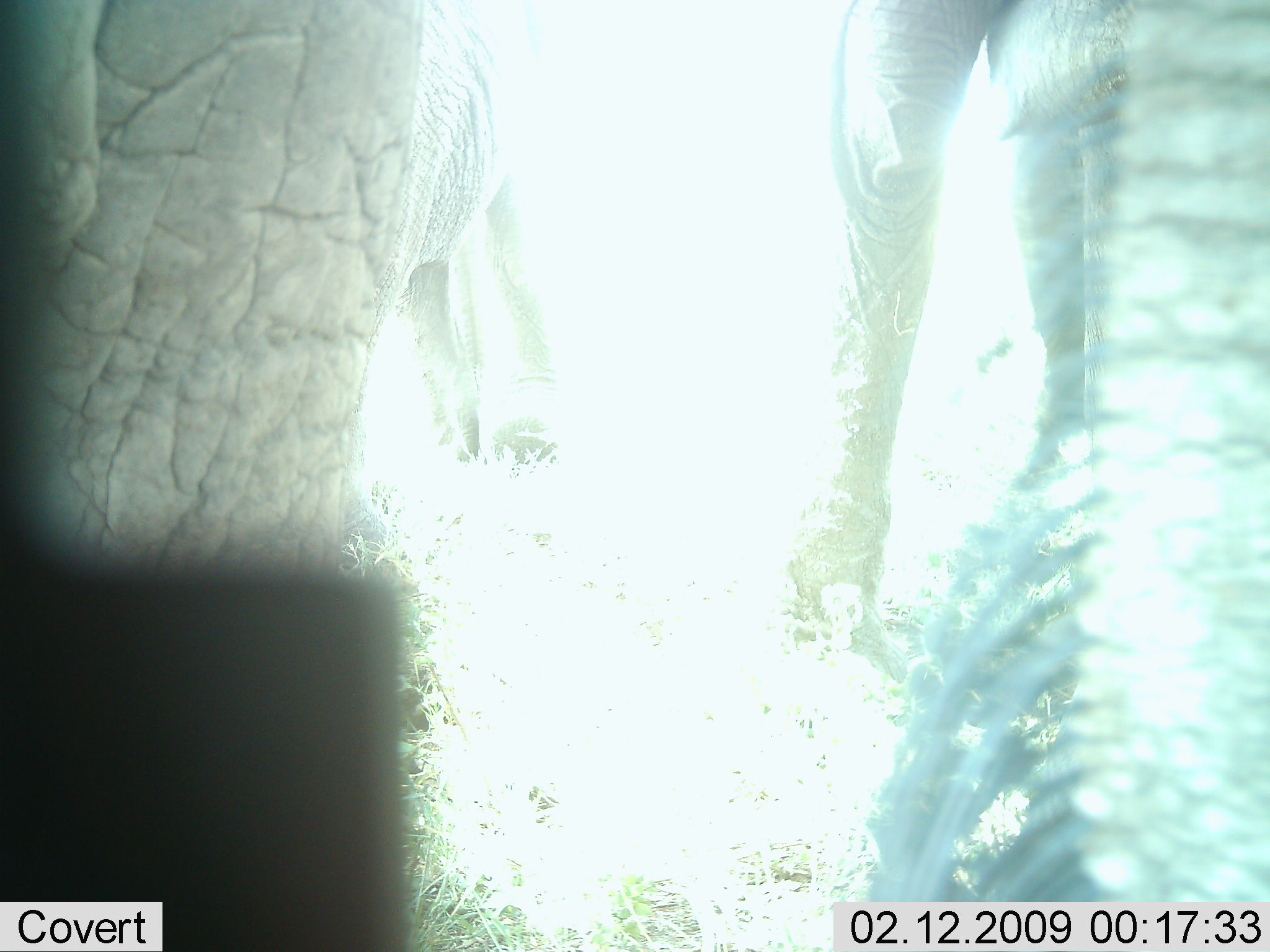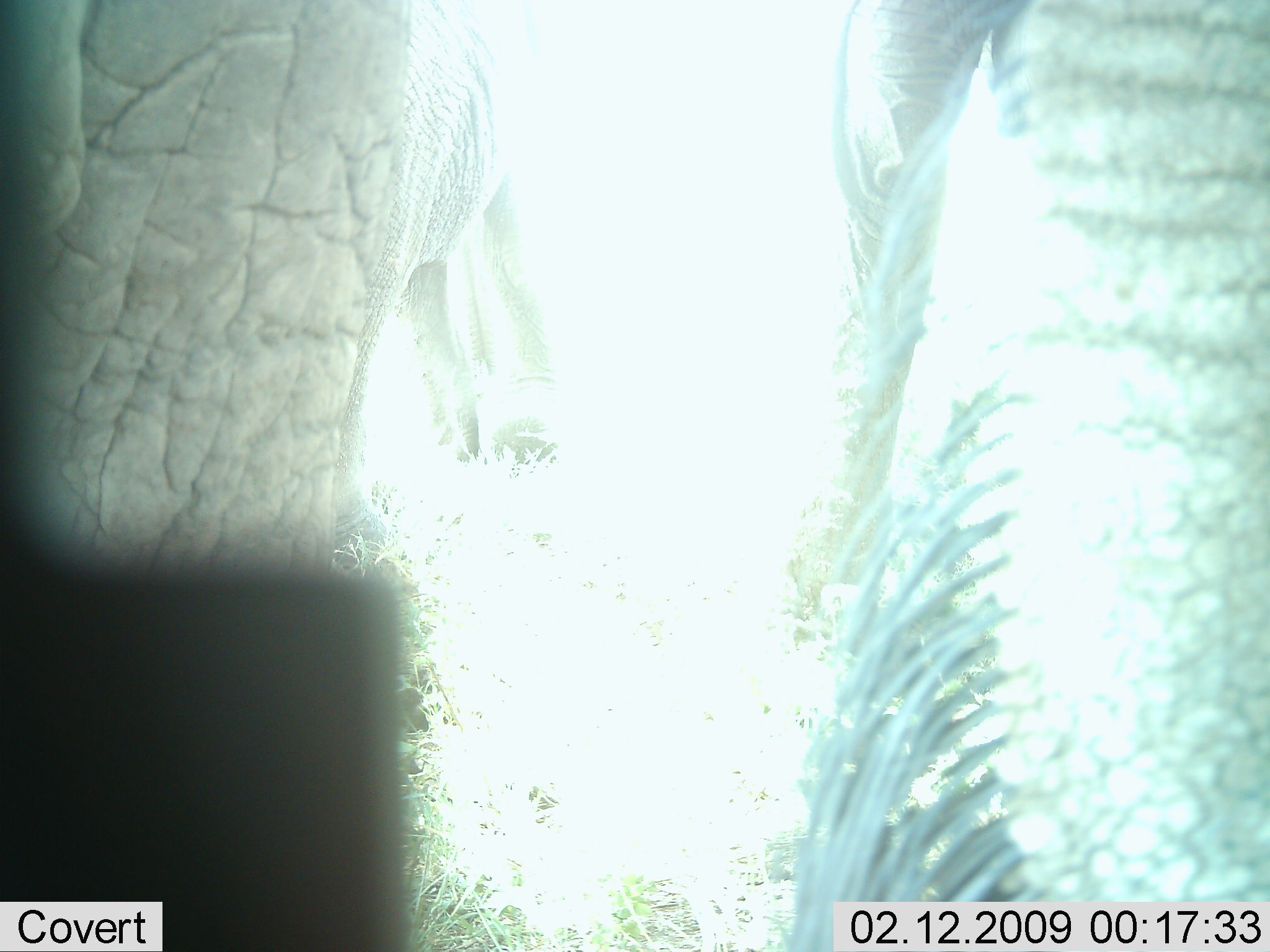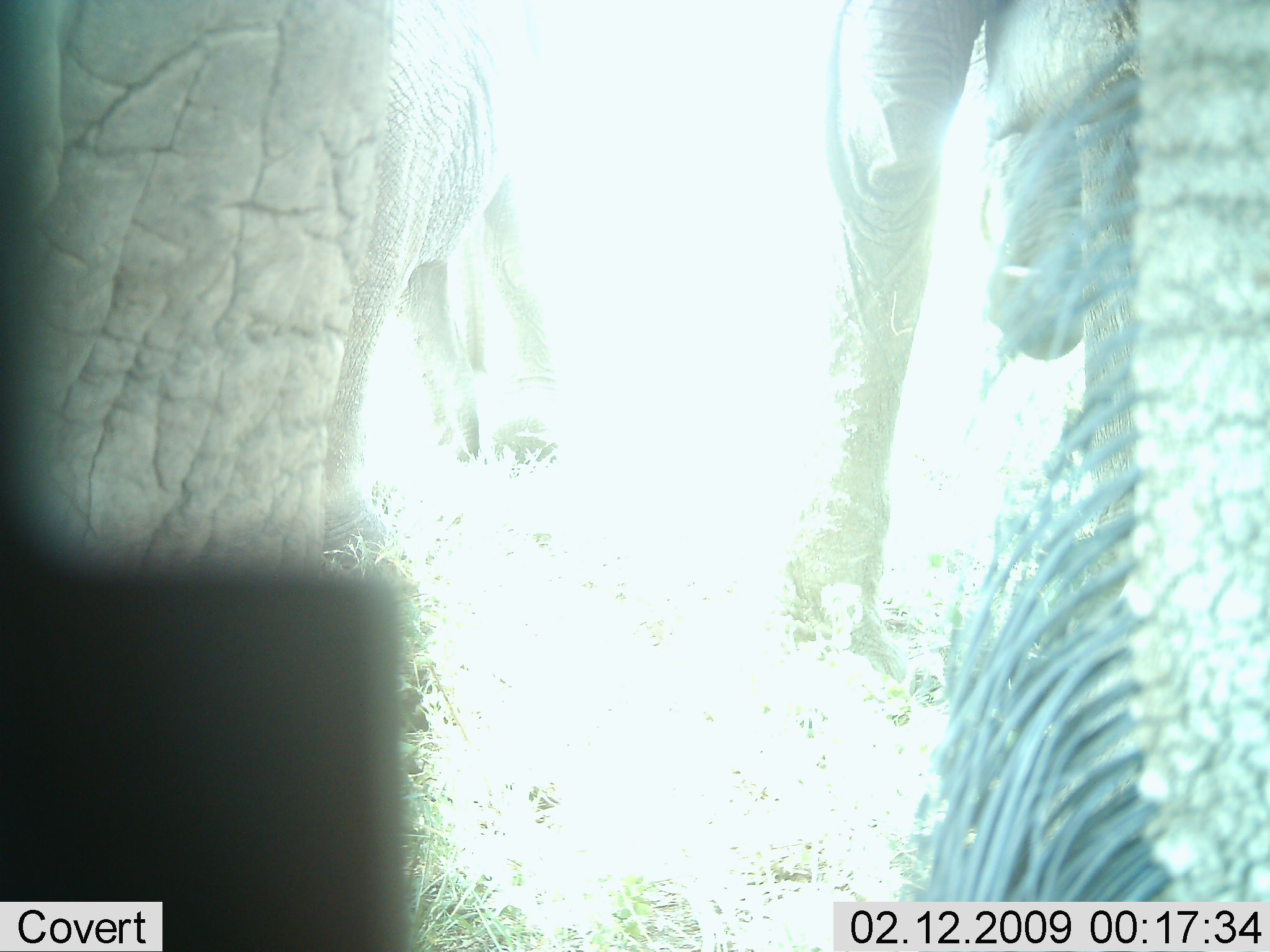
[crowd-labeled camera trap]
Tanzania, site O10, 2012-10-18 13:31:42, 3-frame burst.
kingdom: Animalia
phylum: Chordata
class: Mammalia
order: Proboscidea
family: Elephantidae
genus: Loxodonta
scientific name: Loxodonta africana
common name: african bush elephant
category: elephant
Elephant (african bush elephant) (Loxodonta africana), count 3. Behavior (volunteer vote fractions): standing 90%, resting 0%, moving 10%, interacting 0%. Young present (vote fraction): 0%. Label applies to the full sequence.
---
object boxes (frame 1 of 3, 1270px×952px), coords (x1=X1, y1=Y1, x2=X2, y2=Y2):
animal: (x1=0, y1=0, x2=579, y2=952); (x1=765, y1=0, x2=1270, y2=902)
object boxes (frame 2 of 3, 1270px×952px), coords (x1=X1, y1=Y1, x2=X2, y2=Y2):
animal: (x1=0, y1=0, x2=578, y2=951); (x1=765, y1=0, x2=1270, y2=952)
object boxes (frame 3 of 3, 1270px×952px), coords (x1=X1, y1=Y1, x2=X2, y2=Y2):
animal: (x1=1, y1=0, x2=579, y2=951); (x1=765, y1=0, x2=1270, y2=902)